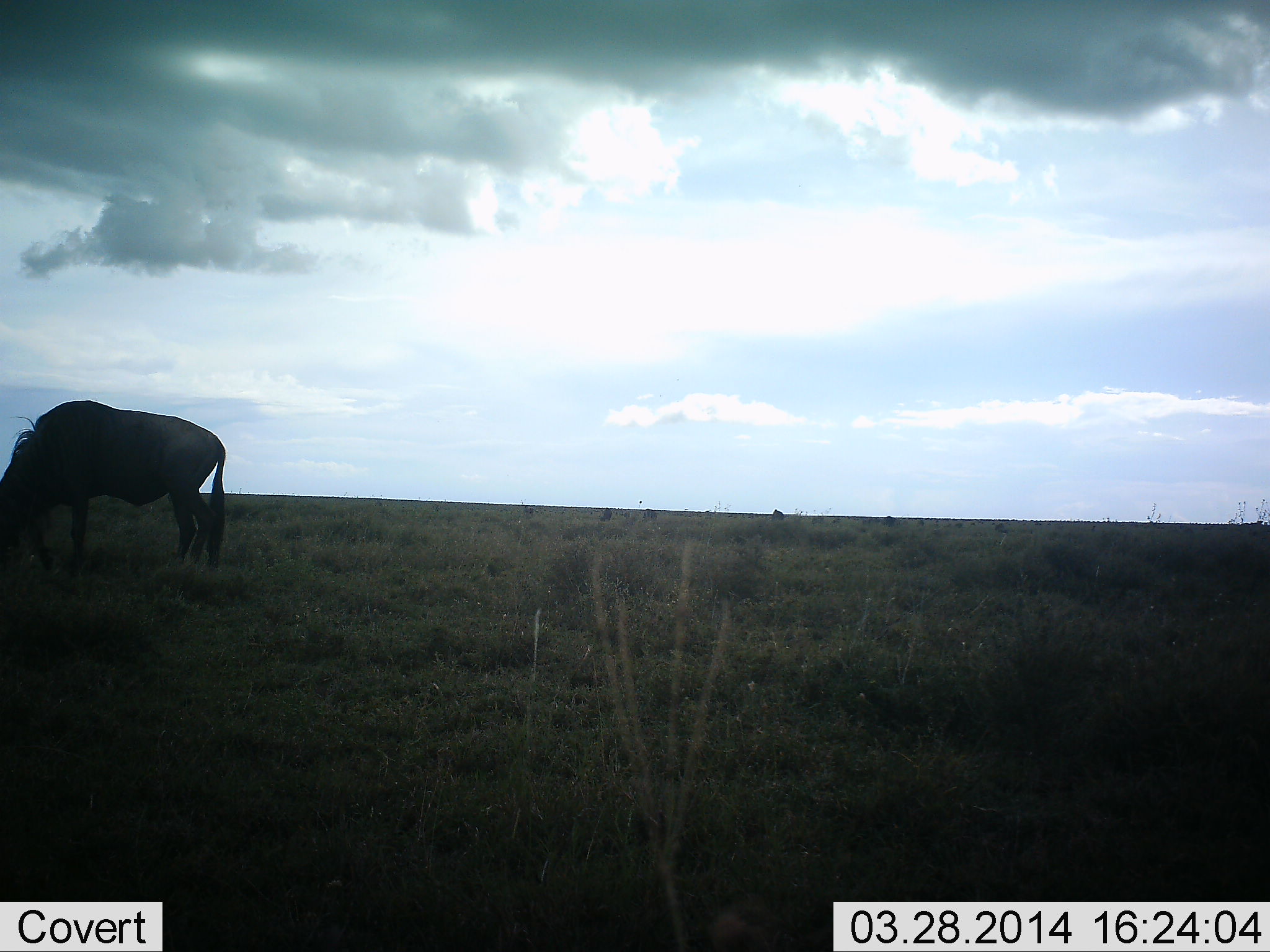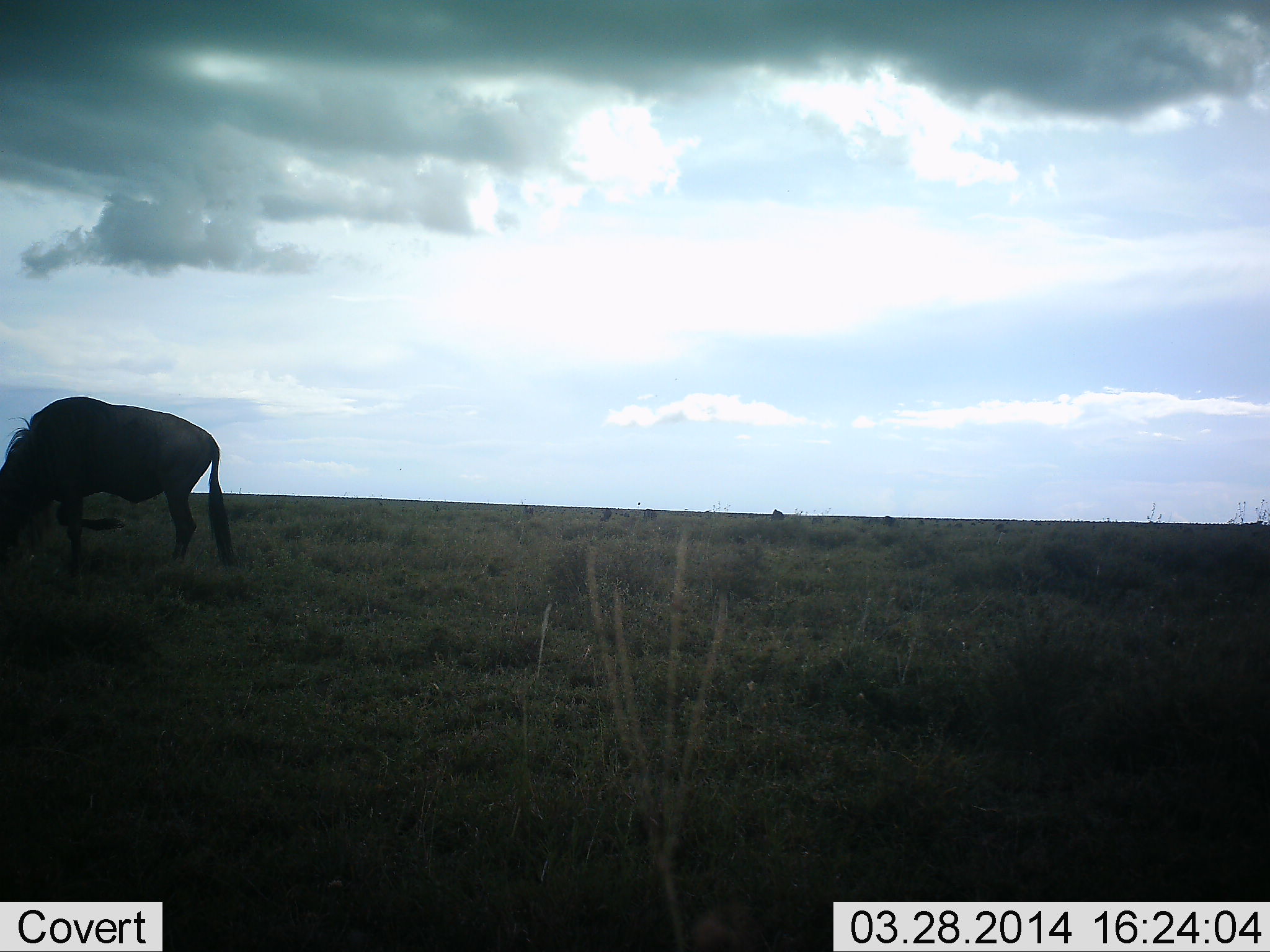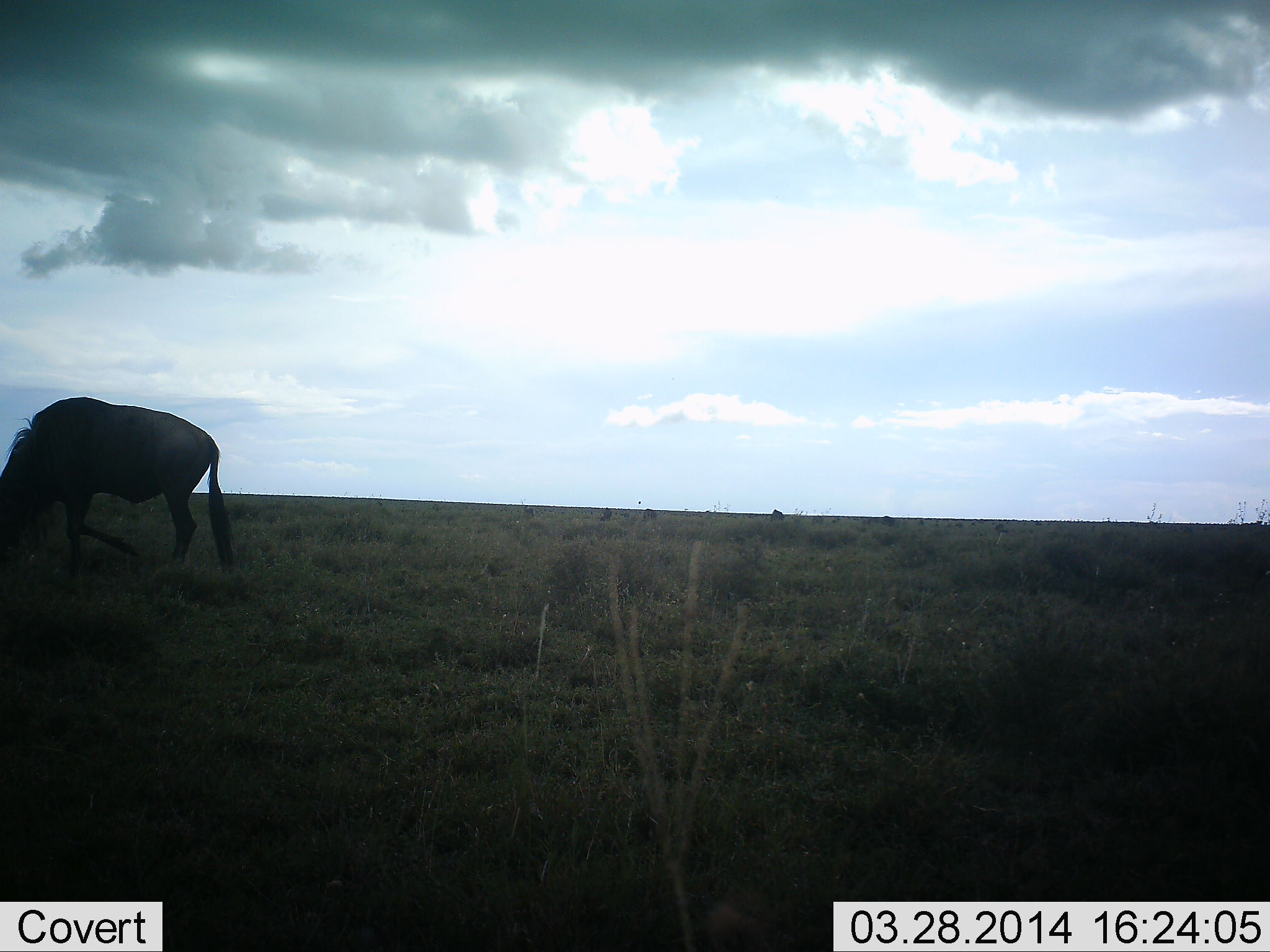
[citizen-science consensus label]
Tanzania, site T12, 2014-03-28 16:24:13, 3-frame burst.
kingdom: Animalia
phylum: Chordata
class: Mammalia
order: Artiodactyla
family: Bovidae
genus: Connochaetes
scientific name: Connochaetes taurinus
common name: blue wildebeest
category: wildebeest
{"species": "wildebeest (blue wildebeest) (Connochaetes taurinus)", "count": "1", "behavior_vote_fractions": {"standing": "30%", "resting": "10%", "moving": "20%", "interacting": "10%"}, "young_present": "0%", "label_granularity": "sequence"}